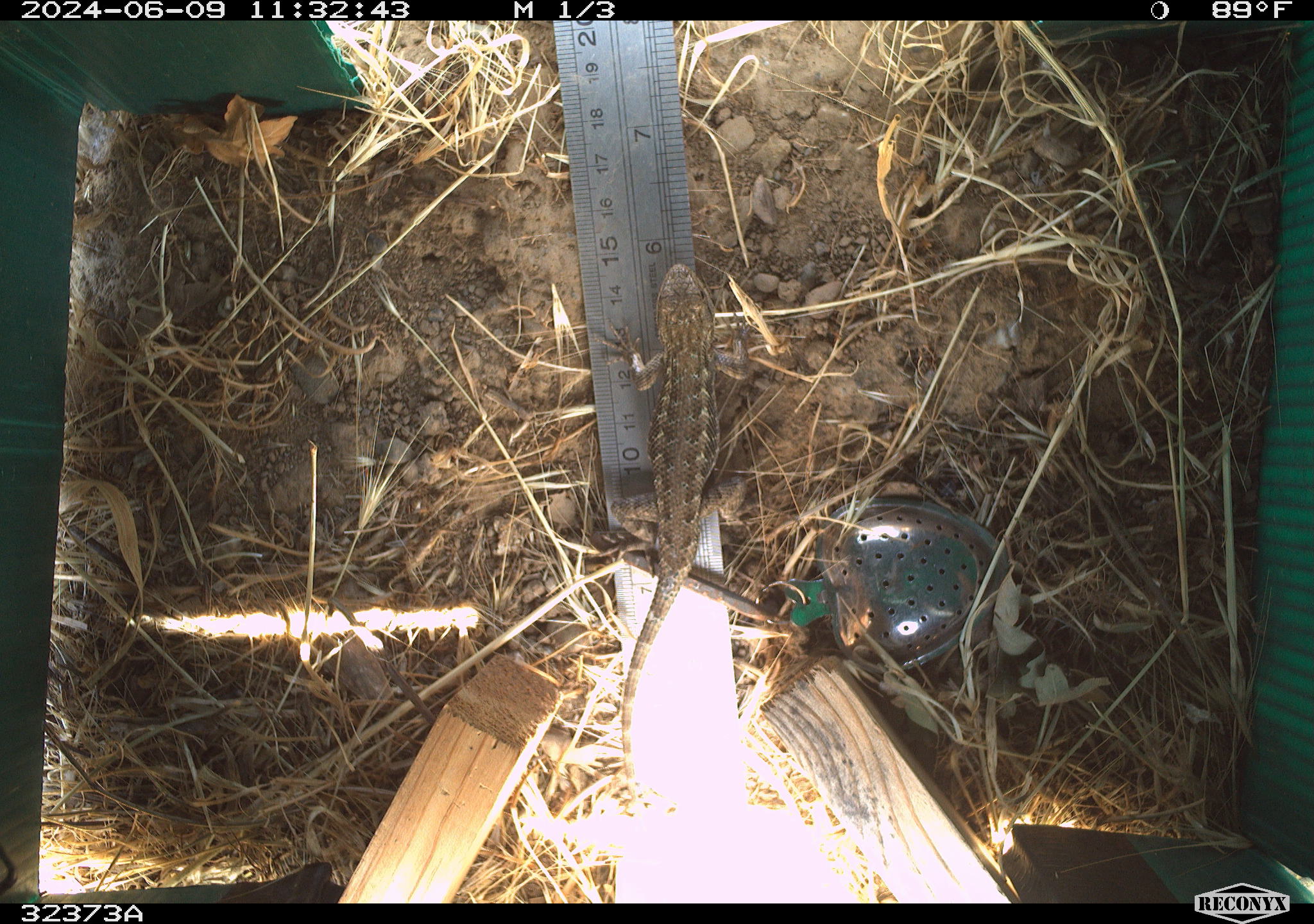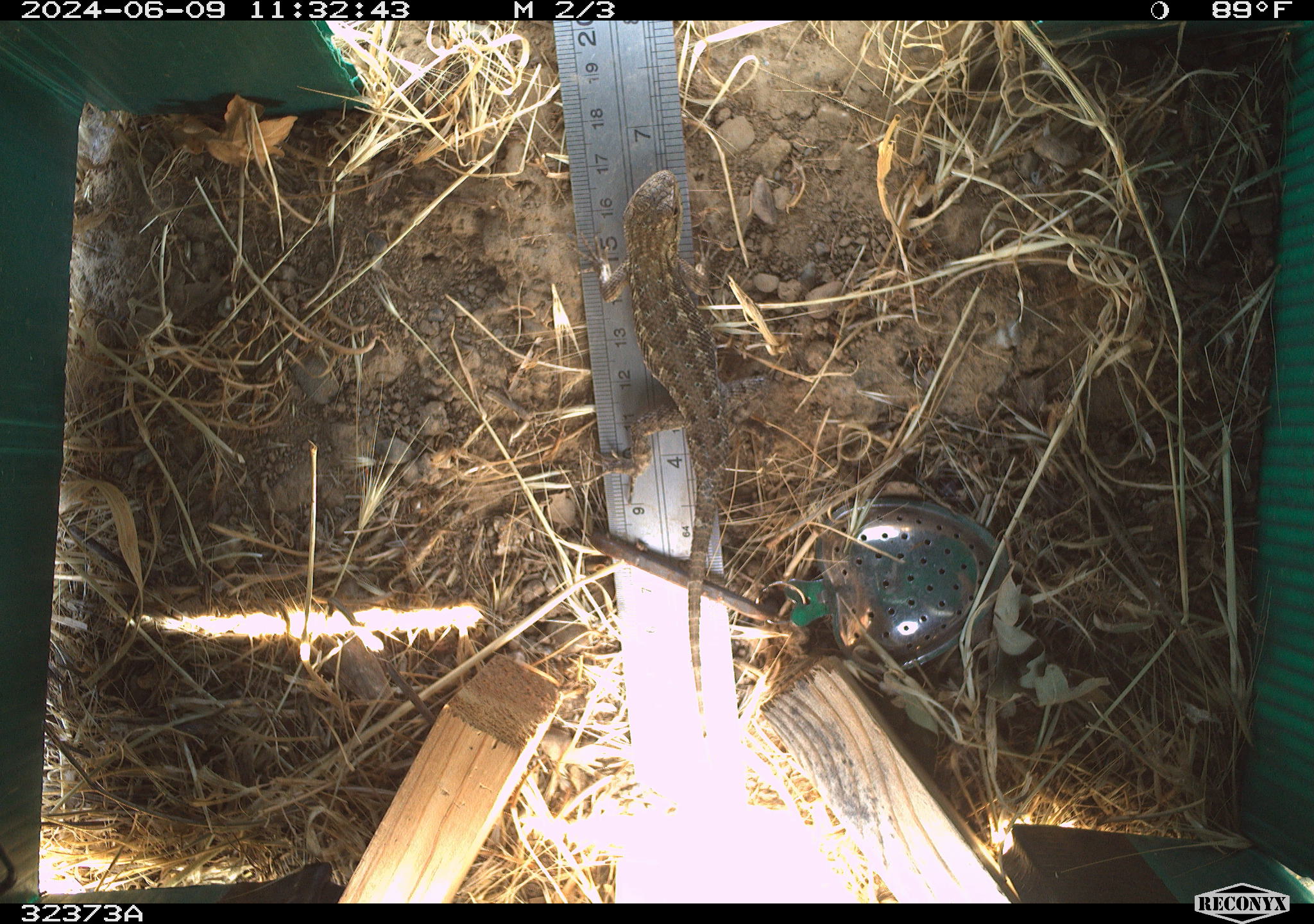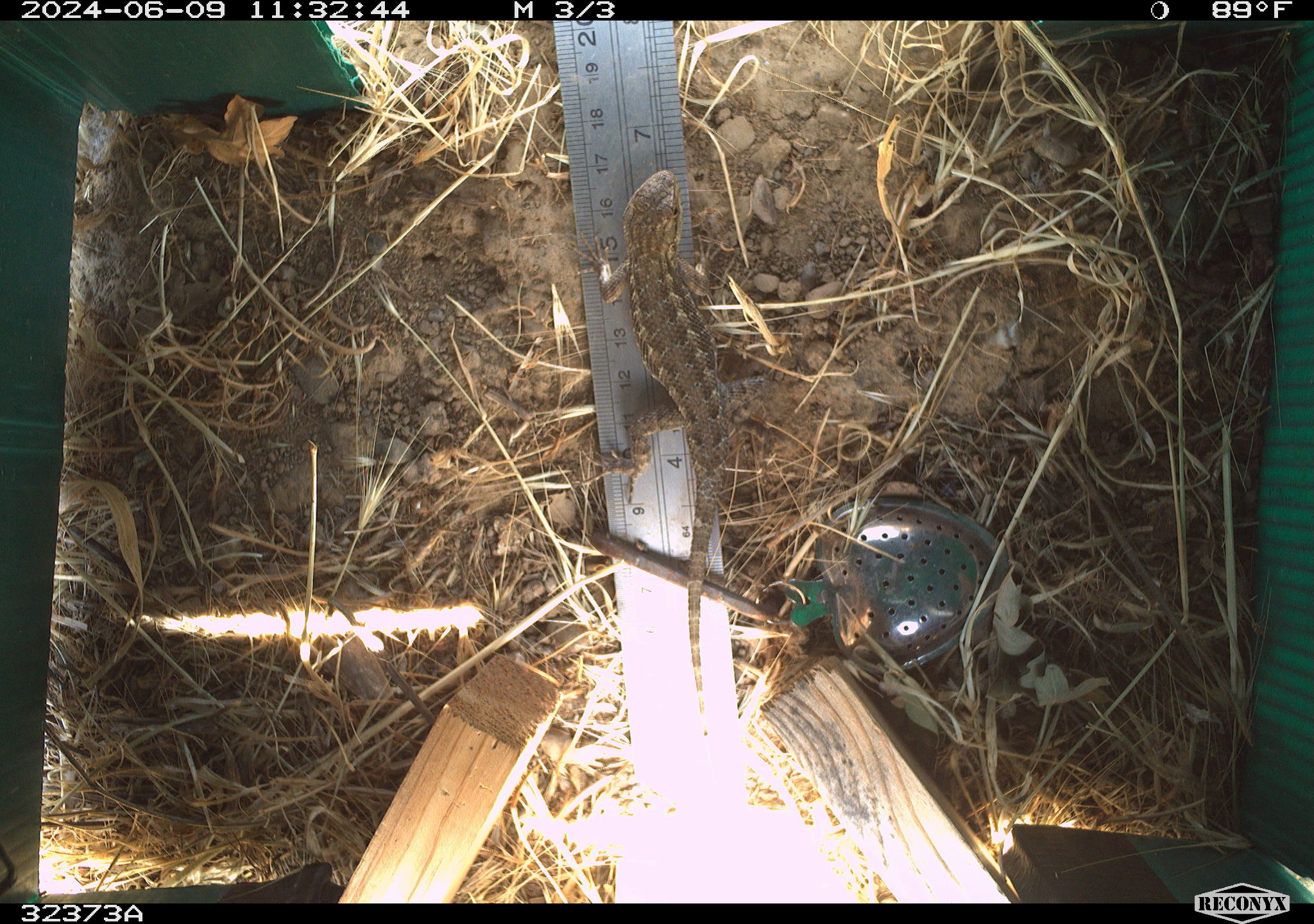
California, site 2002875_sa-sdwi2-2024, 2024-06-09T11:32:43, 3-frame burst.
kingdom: Animalia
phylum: Chordata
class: Reptilia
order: Squamata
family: Phrynosomatidae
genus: Sceloporus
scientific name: Sceloporus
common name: spiny lizards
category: sceloporus species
Sceloporus species (spiny lizards) (Sceloporus).